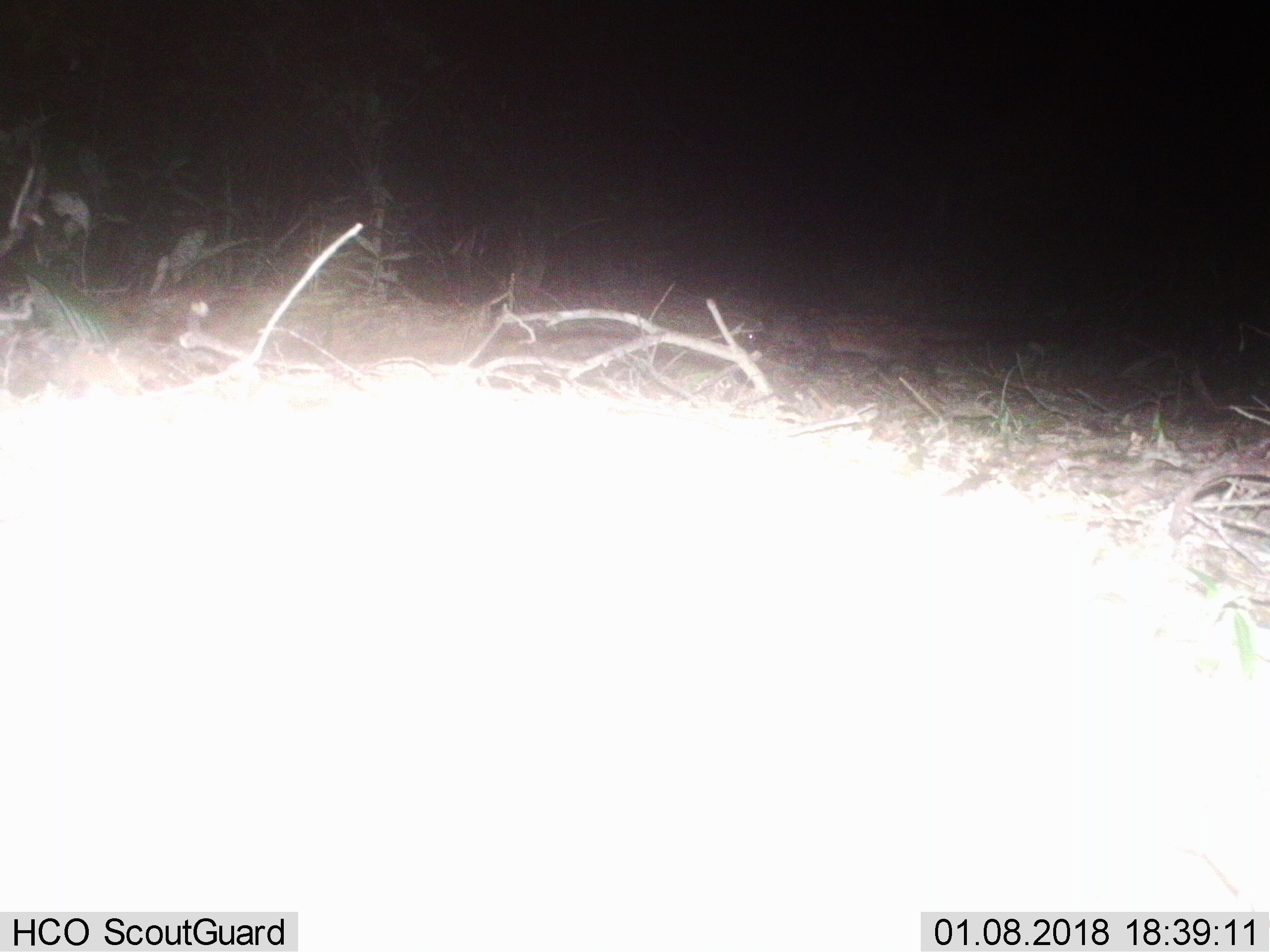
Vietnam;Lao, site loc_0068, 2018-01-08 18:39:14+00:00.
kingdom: Animalia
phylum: Chordata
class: Mammalia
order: Carnivora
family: Viverridae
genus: Paradoxurus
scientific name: Paradoxurus hermaphroditus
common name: common palm civet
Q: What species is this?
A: Common palm civet (Paradoxurus hermaphroditus).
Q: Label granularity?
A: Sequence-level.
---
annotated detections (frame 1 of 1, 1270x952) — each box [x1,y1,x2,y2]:
common palm civet: [765,305,1096,388]